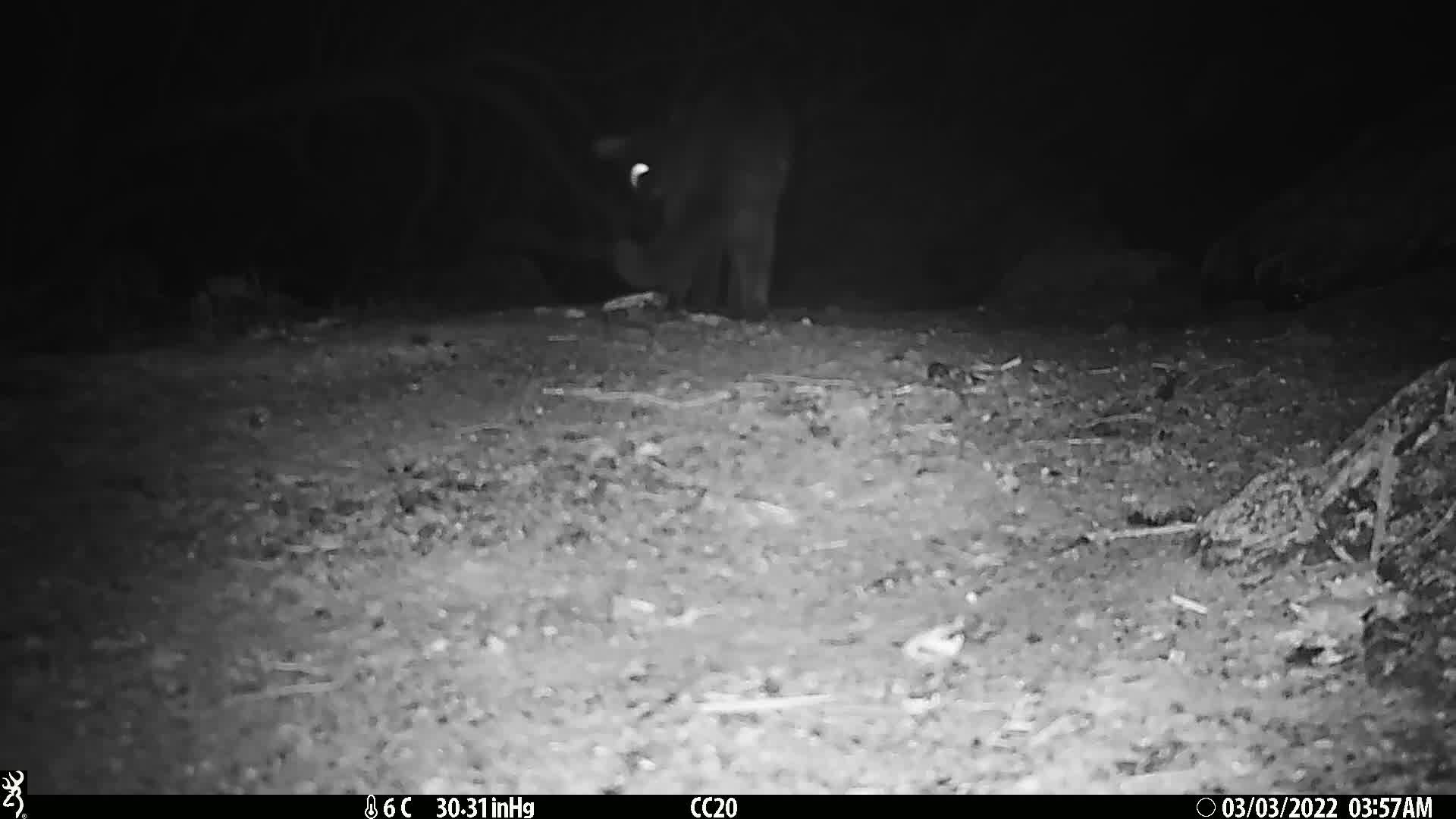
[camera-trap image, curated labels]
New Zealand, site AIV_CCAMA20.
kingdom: Animalia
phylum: Chordata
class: Mammalia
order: Carnivora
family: Felidae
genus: Felis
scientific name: Felis catus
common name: domestic cat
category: cat